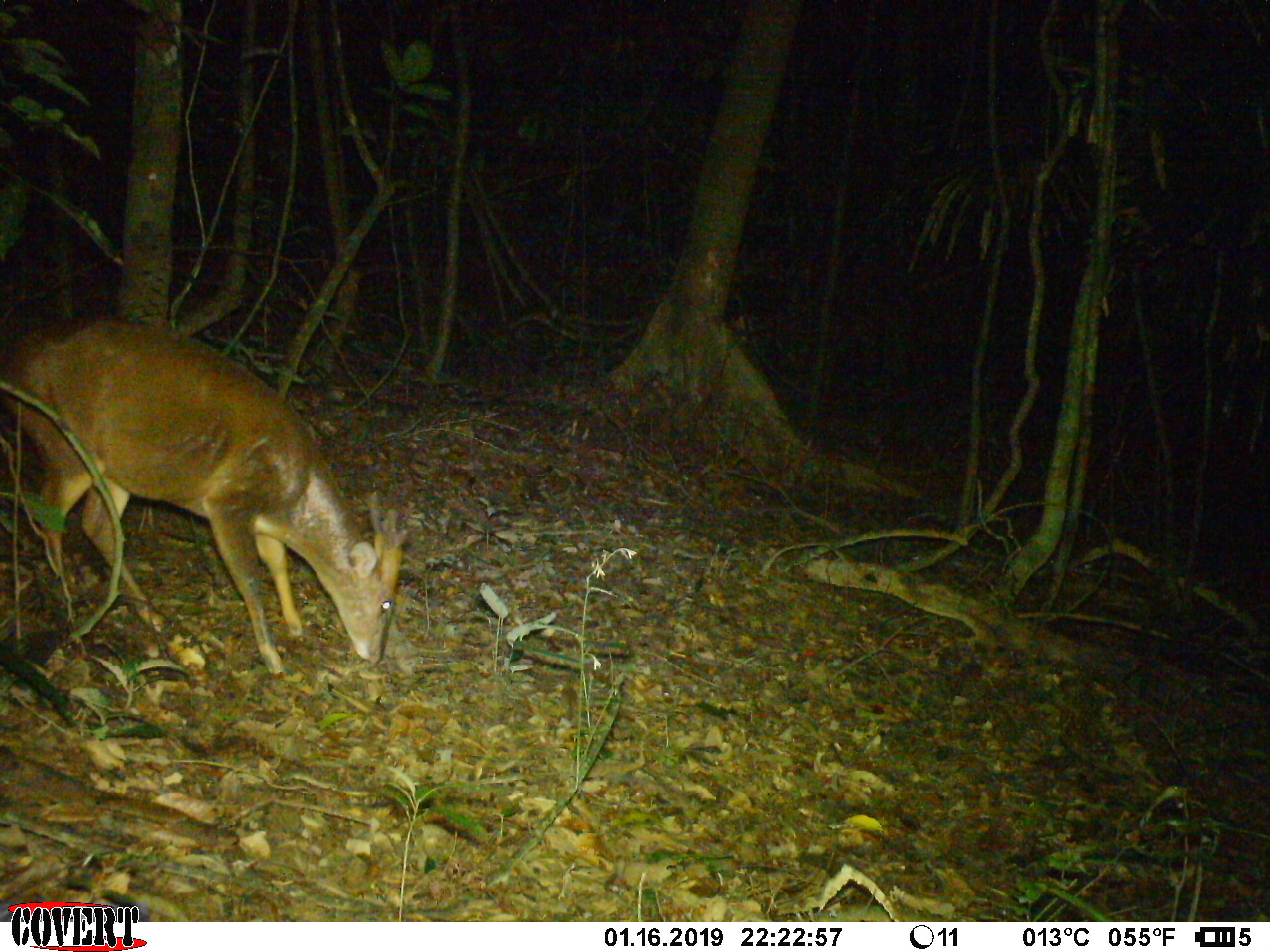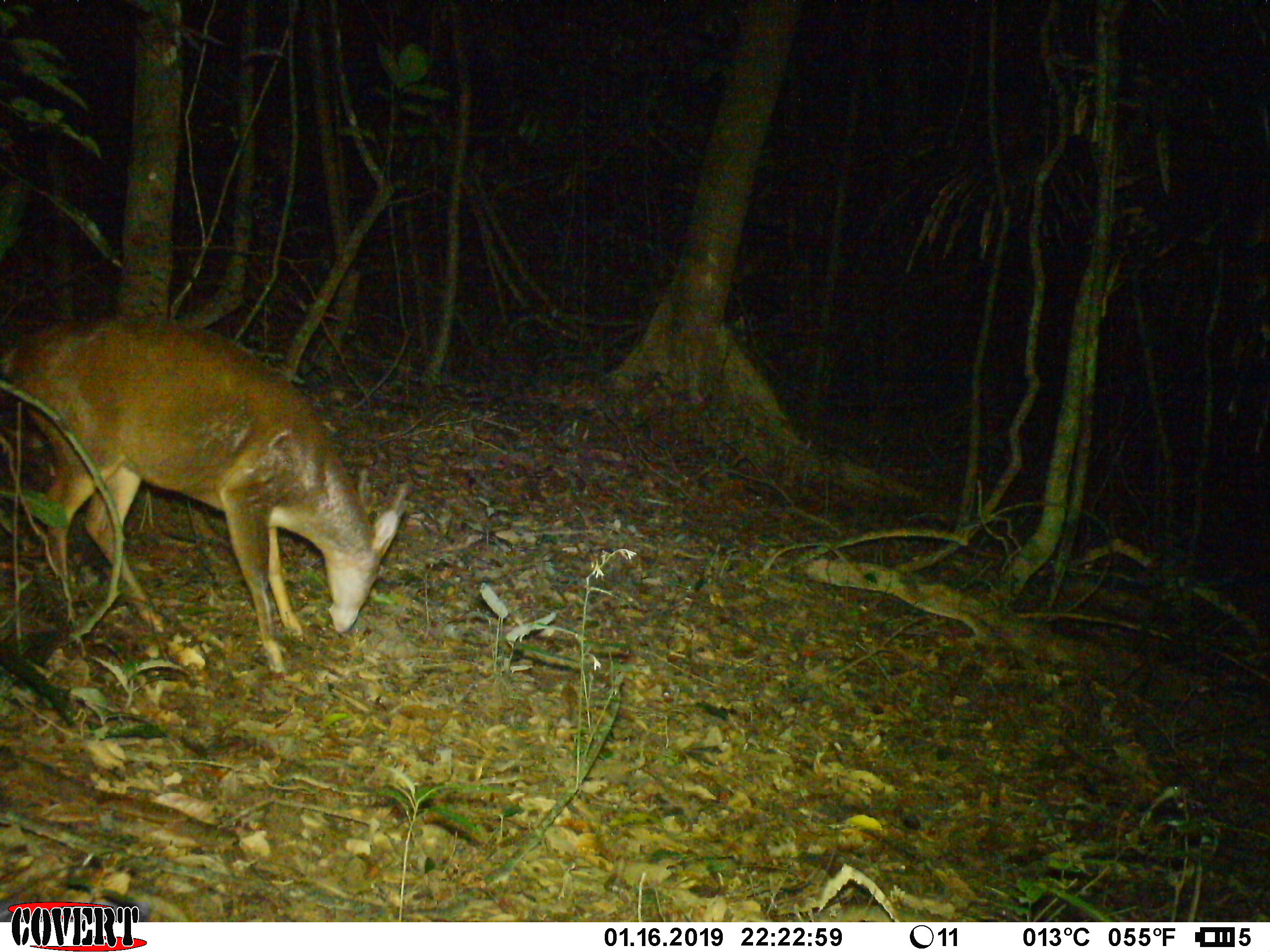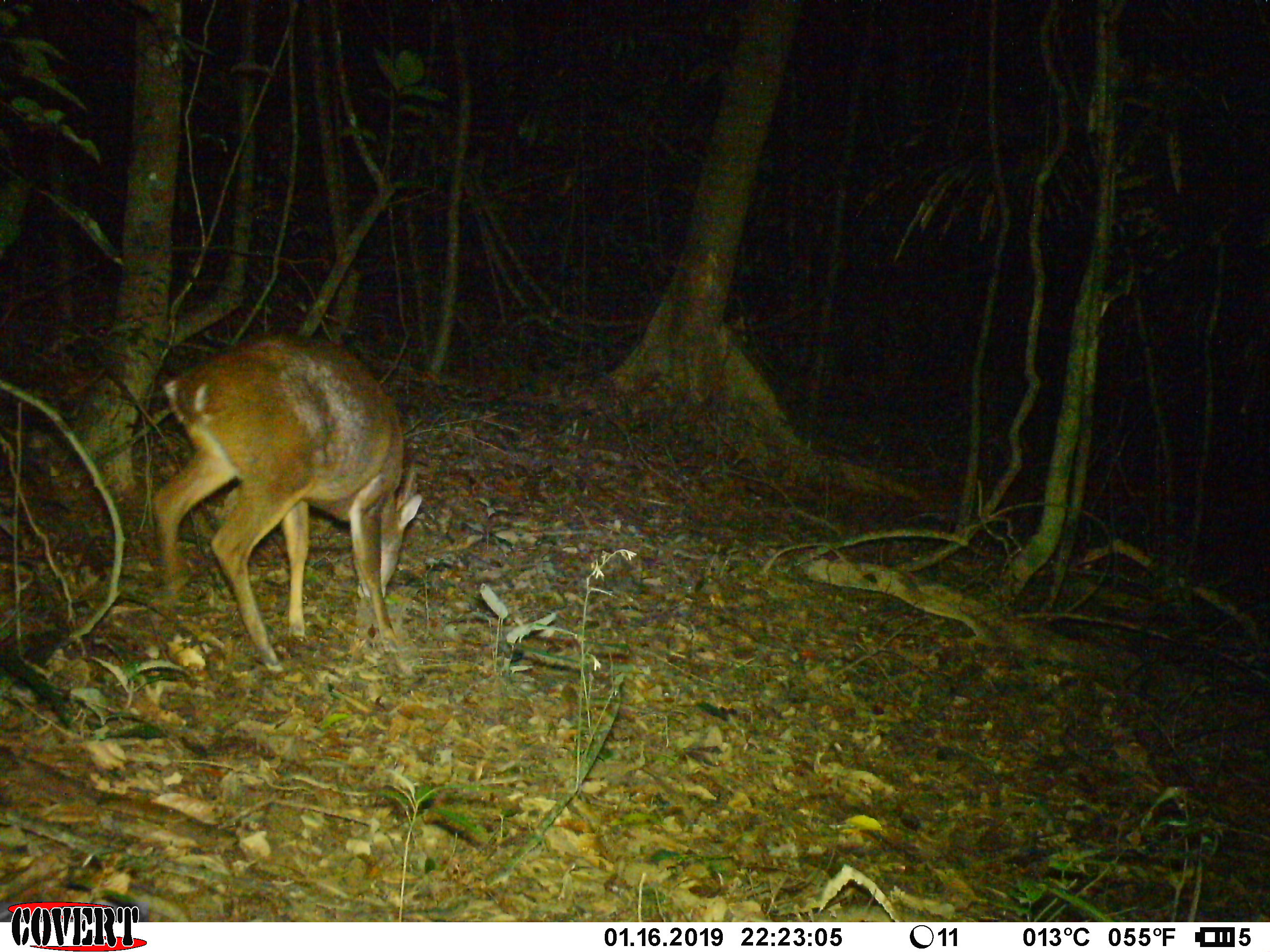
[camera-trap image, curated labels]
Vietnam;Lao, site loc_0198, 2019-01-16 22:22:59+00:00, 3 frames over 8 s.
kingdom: Animalia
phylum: Chordata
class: Mammalia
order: Artiodactyla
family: Cervidae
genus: Muntiacus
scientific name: Muntiacus vuquangensis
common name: large-antlered muntjac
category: large antlered muntjac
Large antlered muntjac (large-antlered muntjac) (Muntiacus vuquangensis). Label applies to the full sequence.